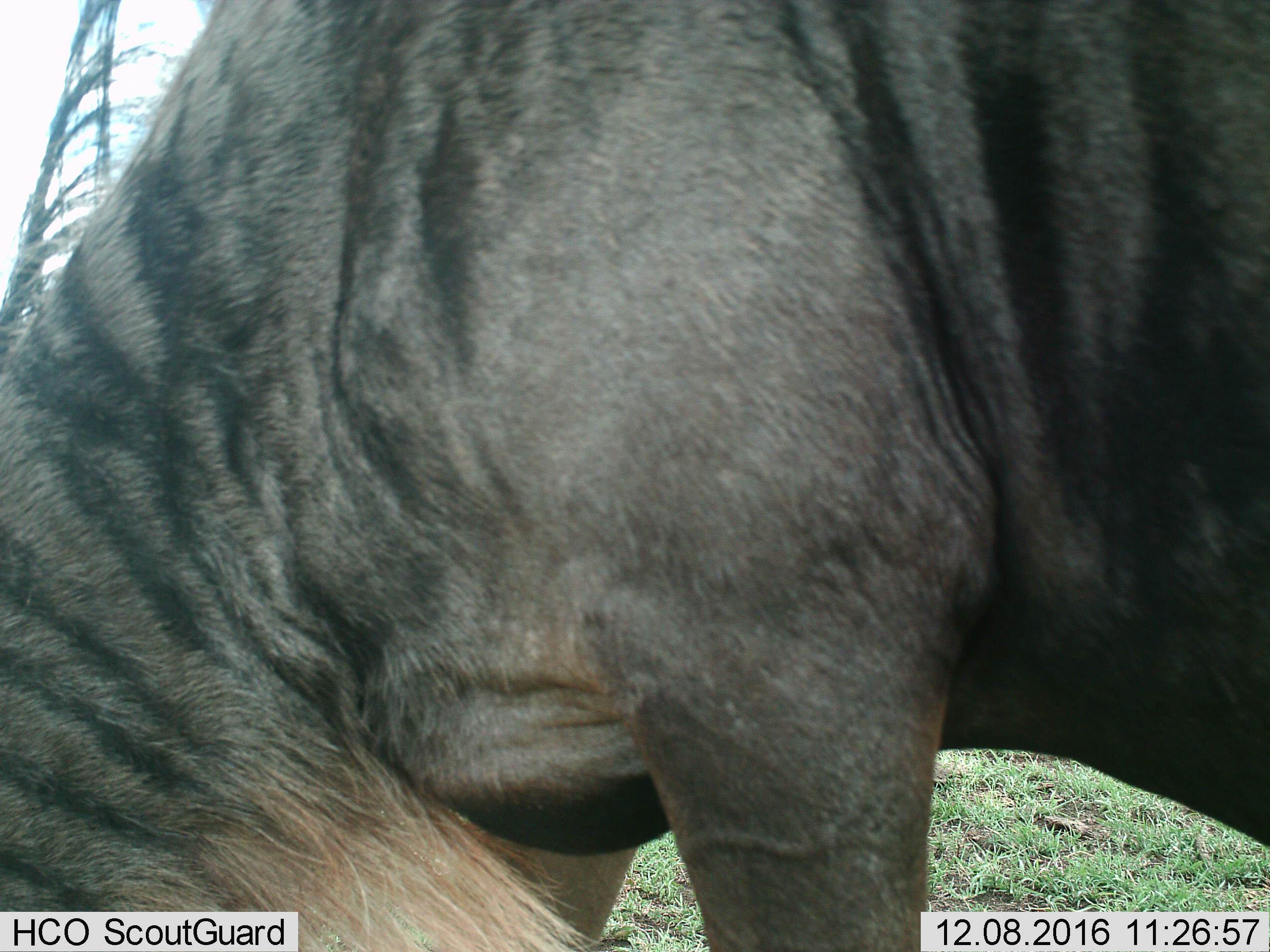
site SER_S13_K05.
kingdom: Animalia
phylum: Chordata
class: Mammalia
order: Artiodactyla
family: Bovidae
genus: Connochaetes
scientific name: Connochaetes taurinus taurinus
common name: blue wildebeest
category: wildebeestblue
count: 1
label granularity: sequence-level